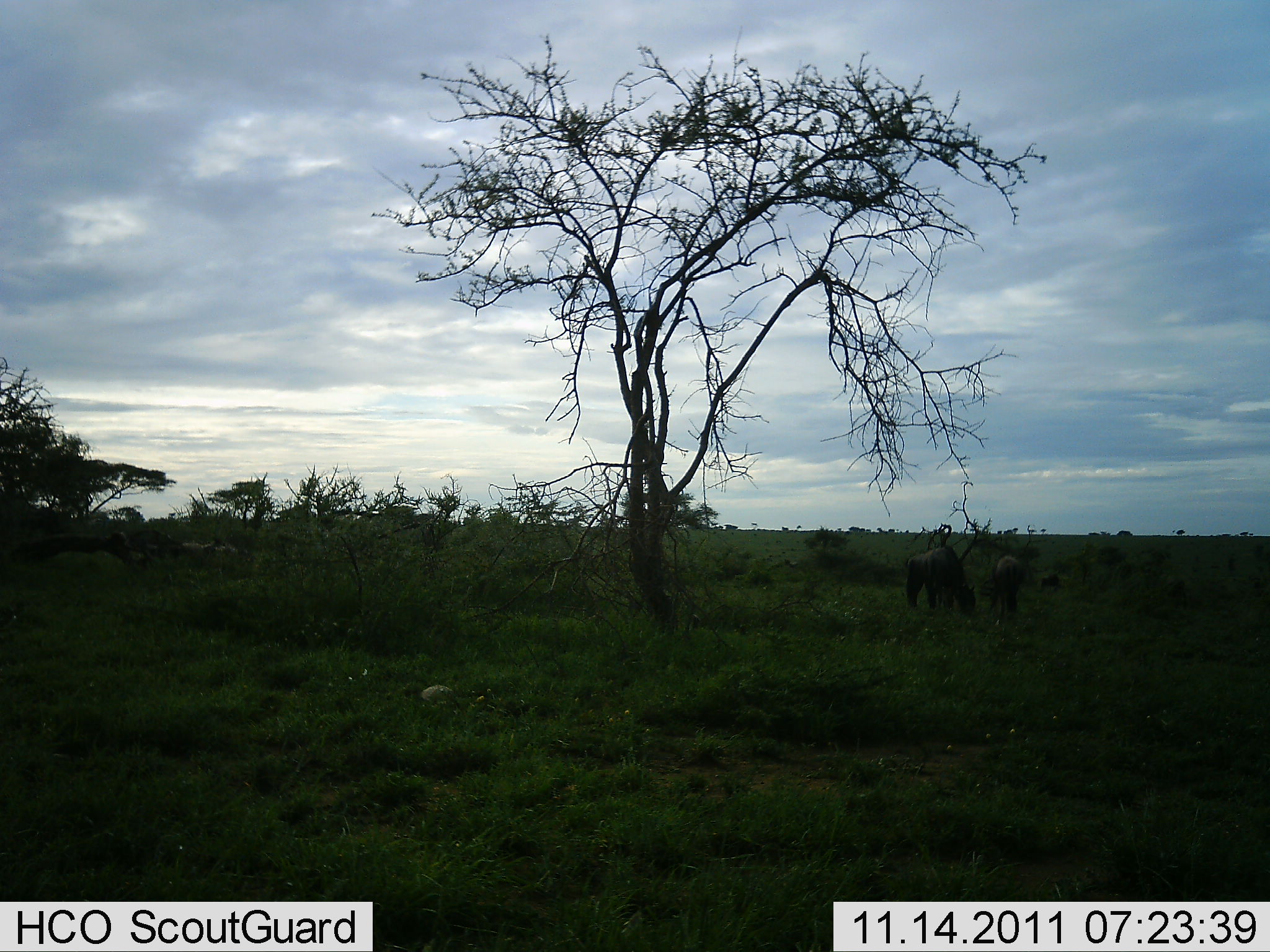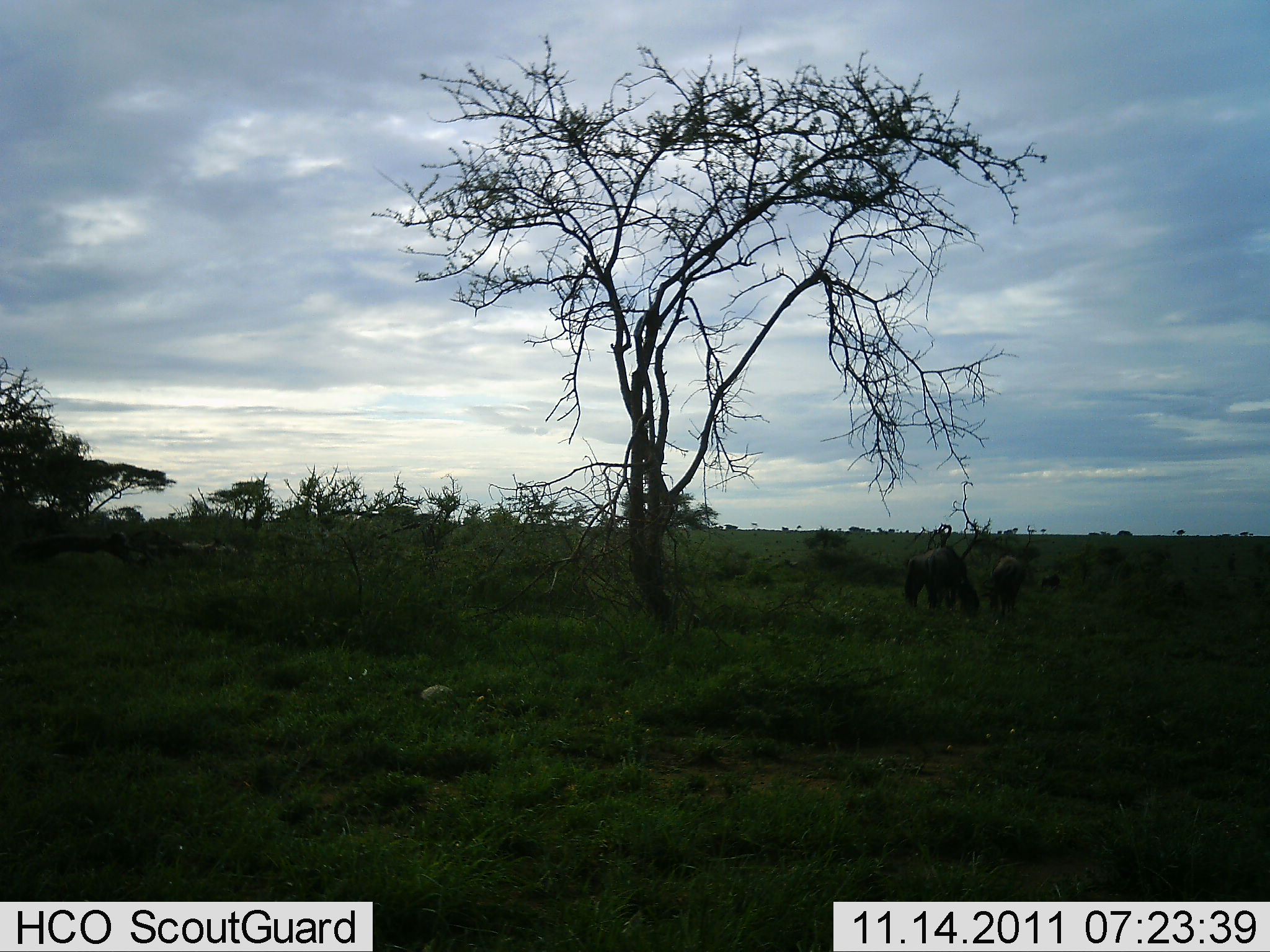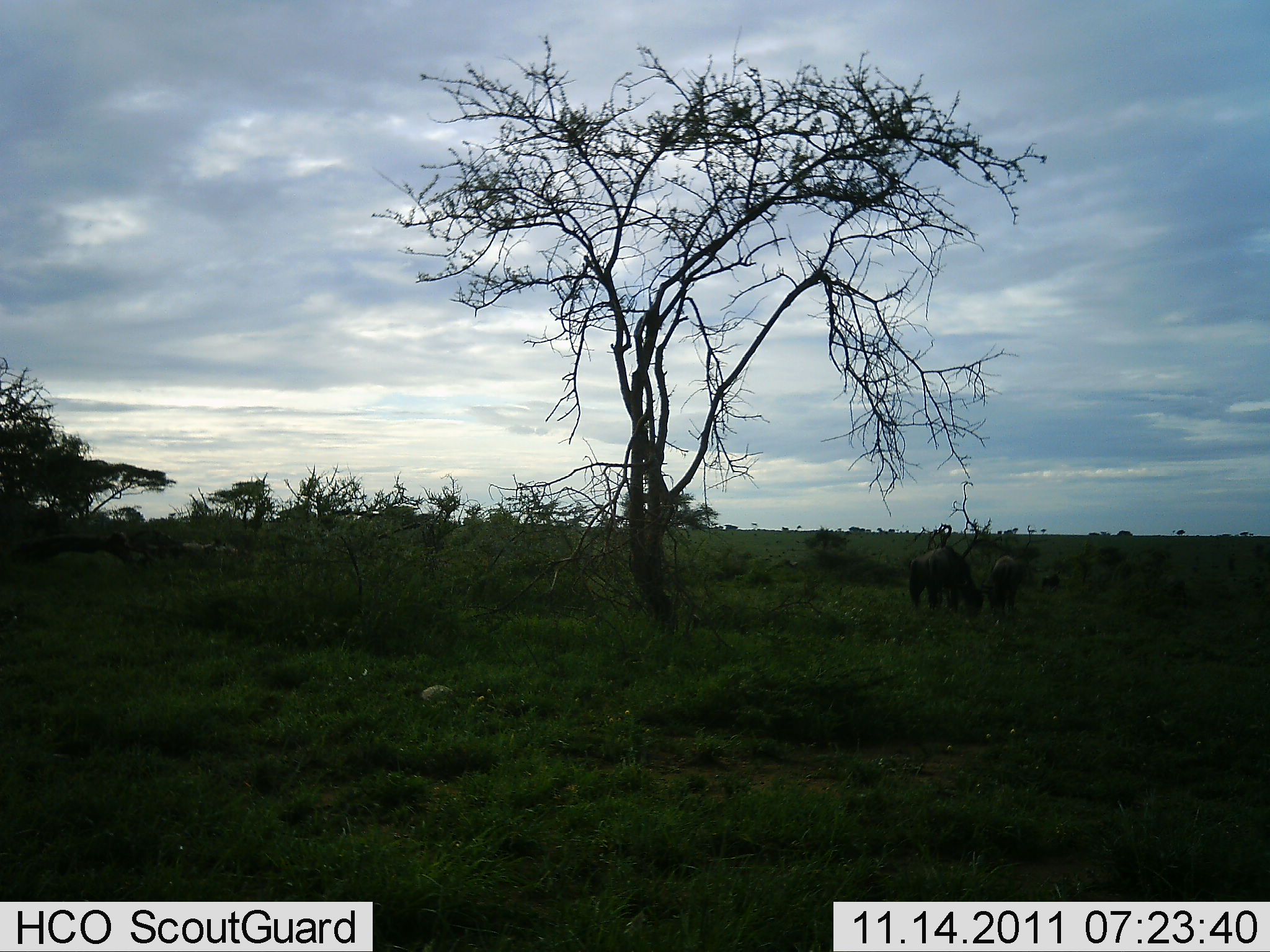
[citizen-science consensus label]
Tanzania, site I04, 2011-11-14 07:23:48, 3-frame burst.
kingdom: Animalia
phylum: Chordata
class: Mammalia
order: Artiodactyla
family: Bovidae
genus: Connochaetes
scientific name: Connochaetes taurinus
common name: blue wildebeest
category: wildebeest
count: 2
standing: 42%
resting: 0%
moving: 0%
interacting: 0%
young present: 0%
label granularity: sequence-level